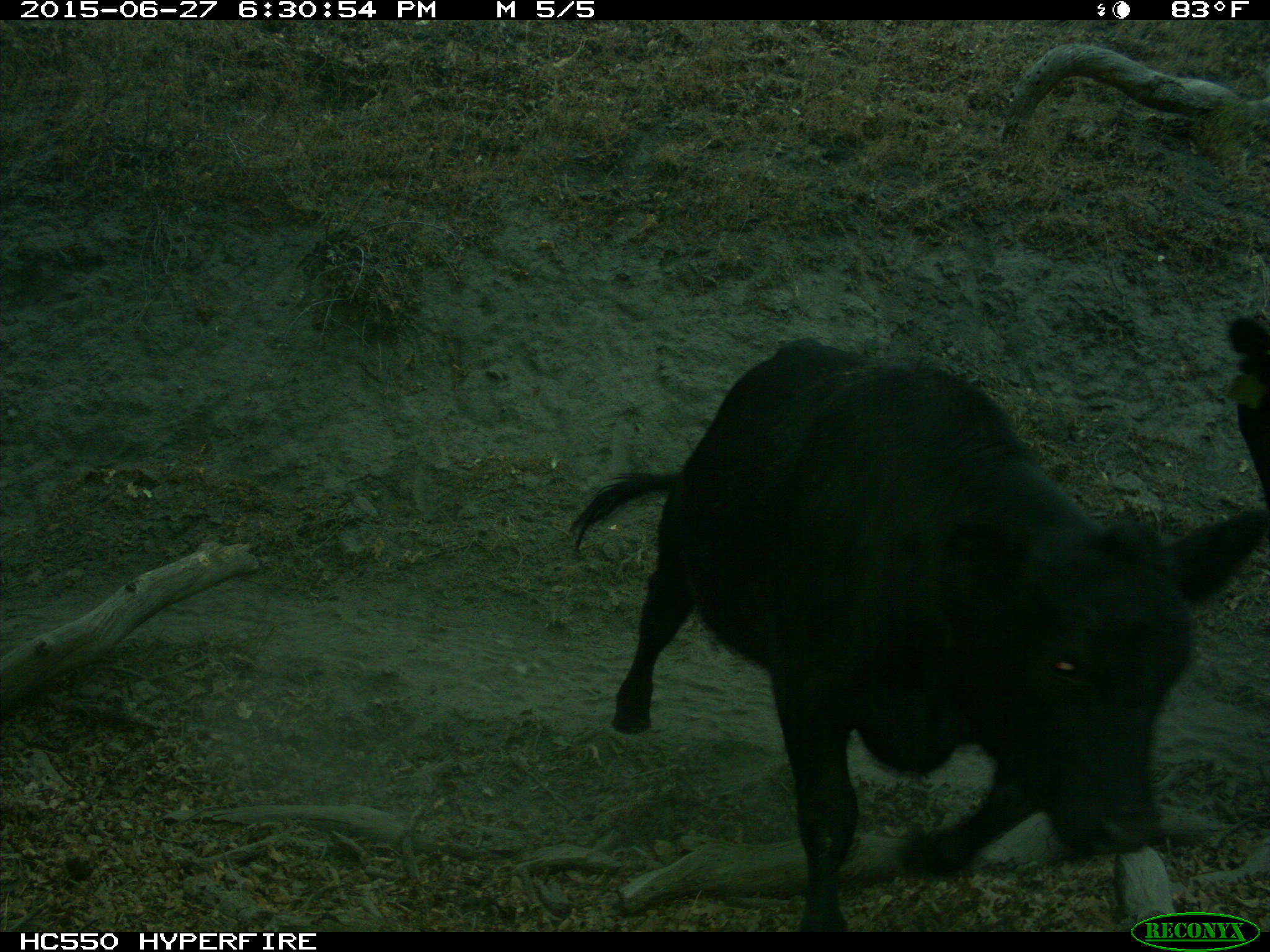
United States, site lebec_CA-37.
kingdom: Animalia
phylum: Chordata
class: Mammalia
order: Artiodactyla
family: Bovidae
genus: Bos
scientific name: Bos taurus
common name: domestic cow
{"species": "Bos taurus (domestic cow)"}